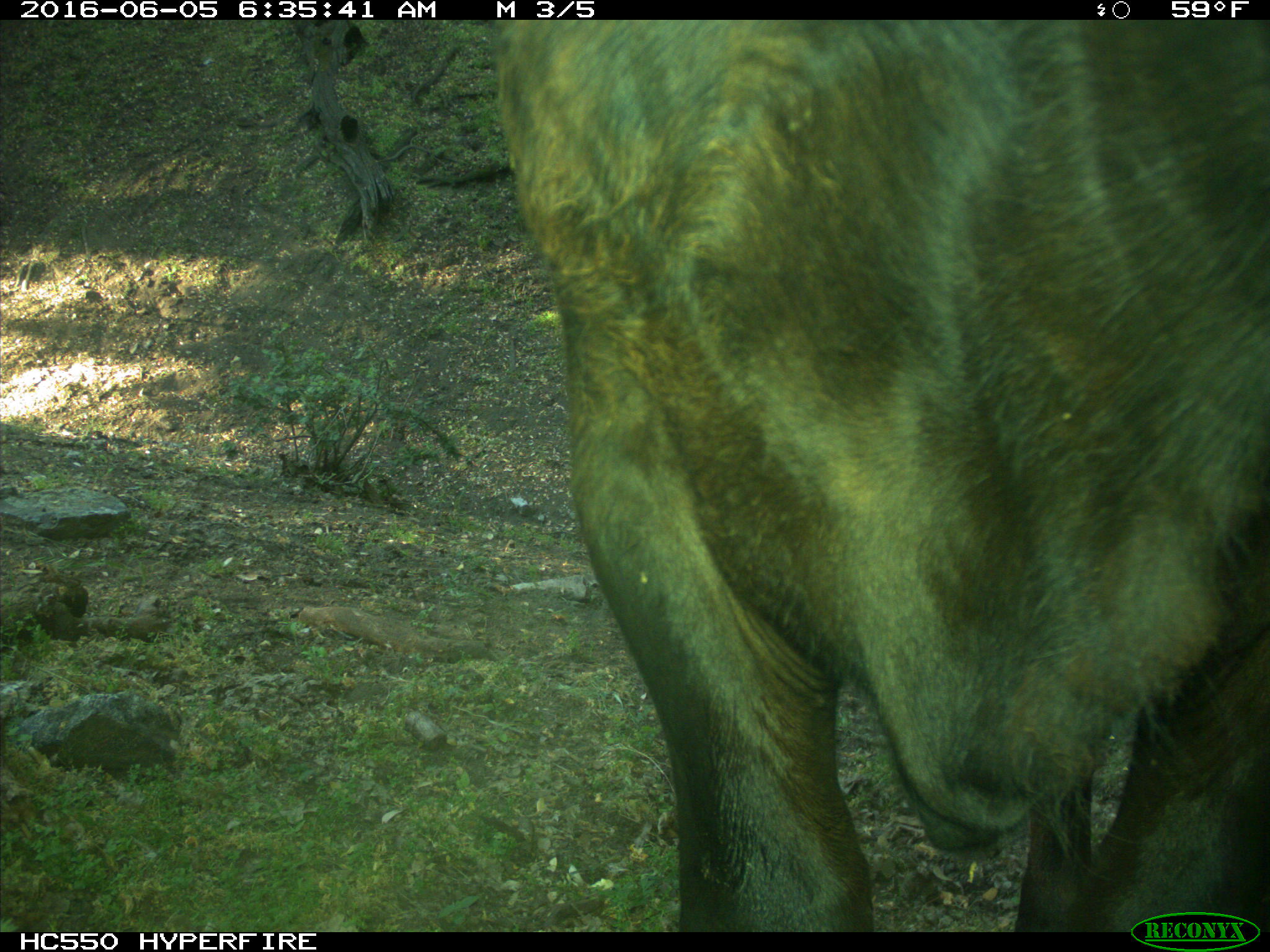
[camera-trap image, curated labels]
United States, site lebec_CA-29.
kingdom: Animalia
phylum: Chordata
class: Mammalia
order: Artiodactyla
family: Bovidae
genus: Bos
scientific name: Bos taurus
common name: domestic cow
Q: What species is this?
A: Bos taurus (domestic cow).